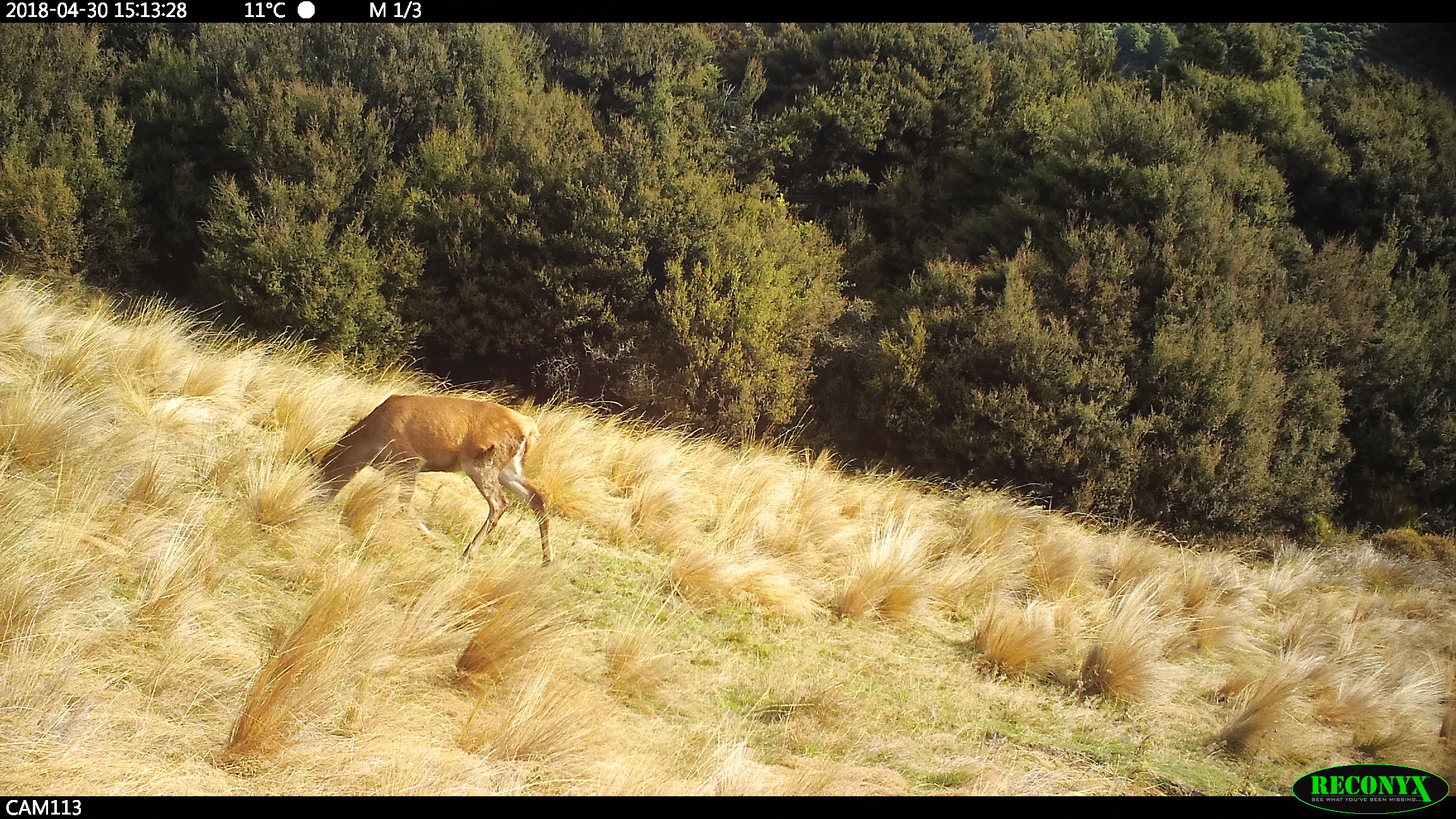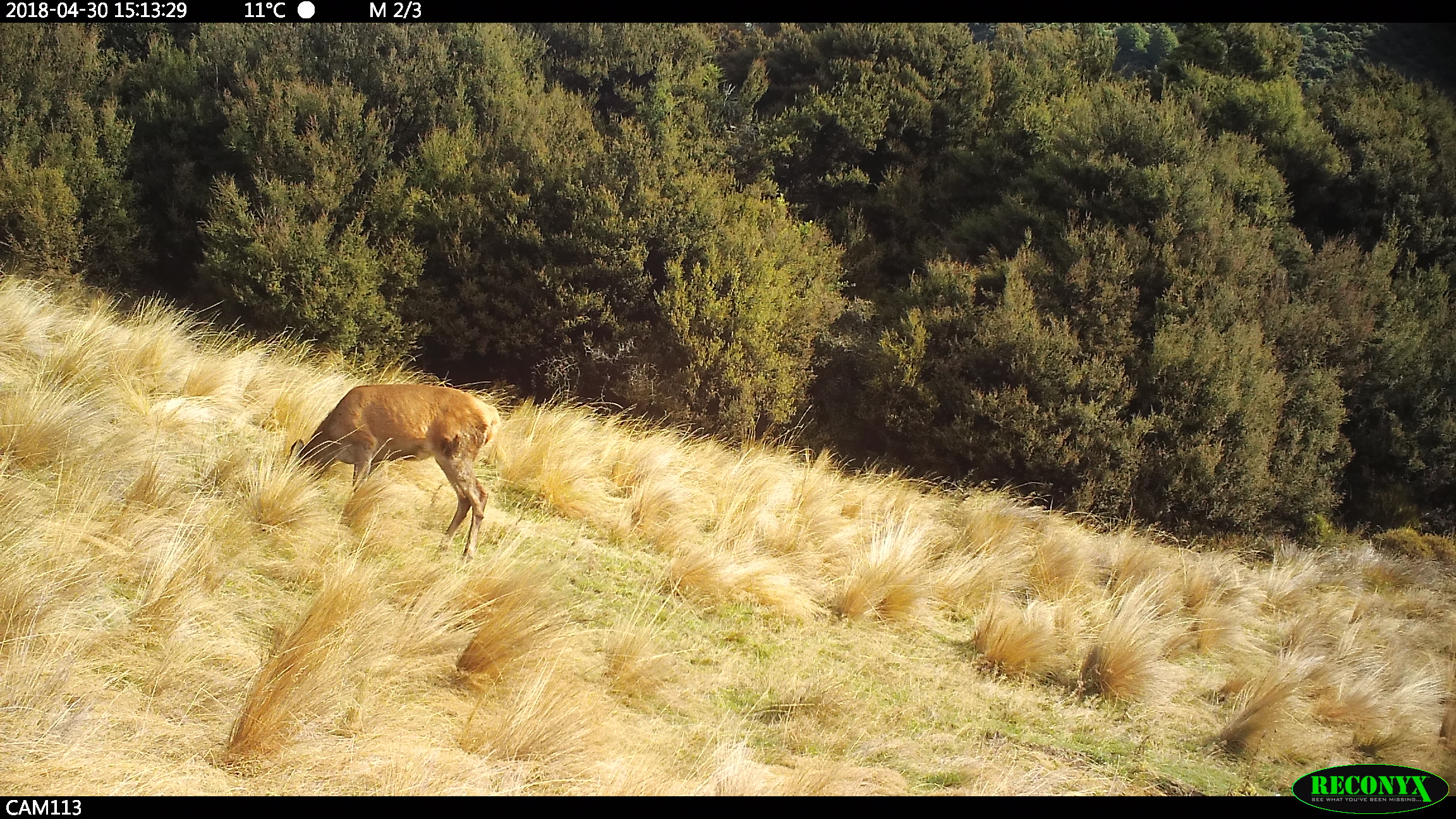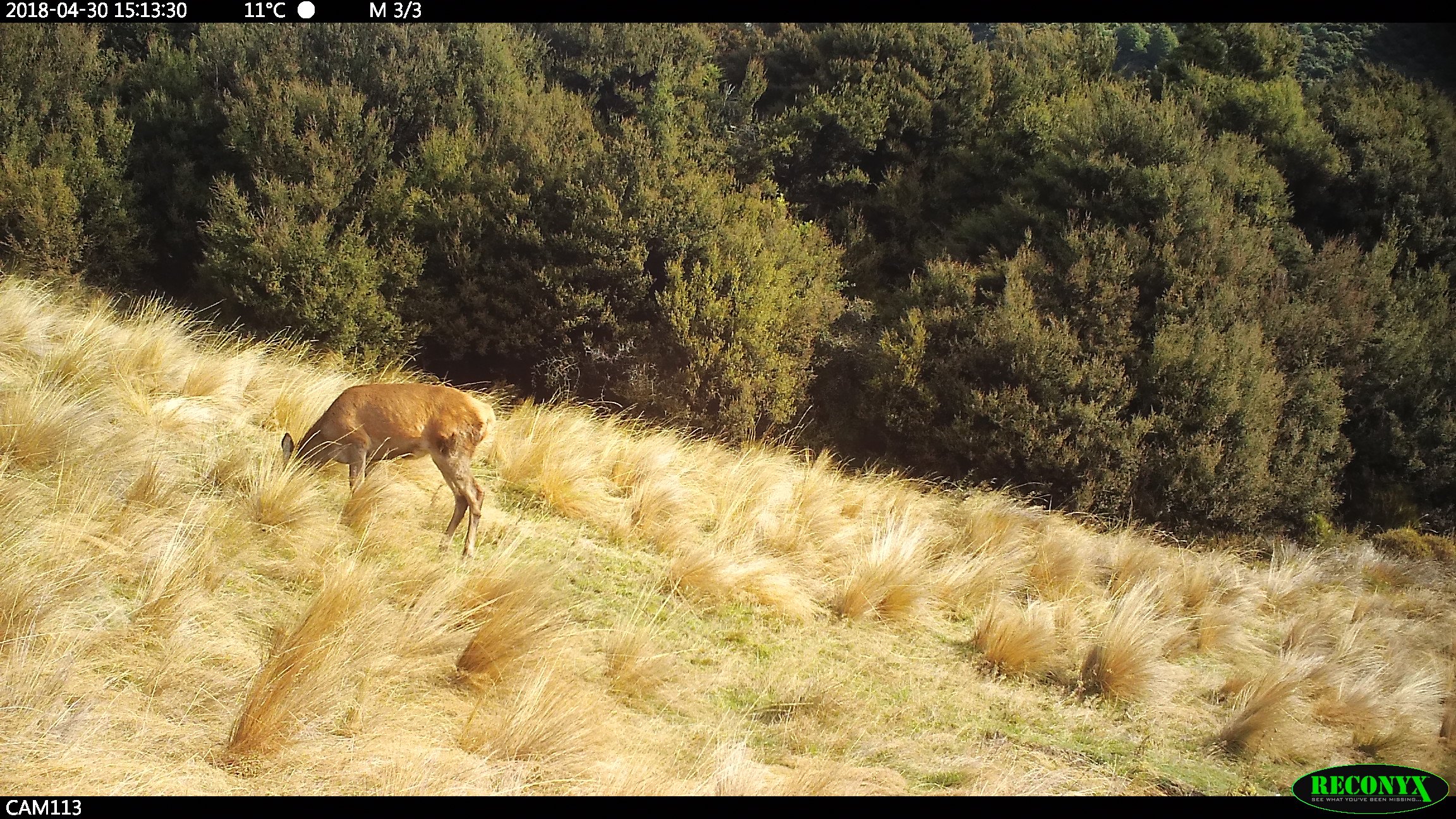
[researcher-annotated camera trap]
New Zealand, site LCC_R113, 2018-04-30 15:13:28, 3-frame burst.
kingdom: Animalia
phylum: Chordata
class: Mammalia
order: Artiodactyla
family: Cervidae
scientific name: Cervidae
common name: deer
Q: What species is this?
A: Deer (Cervidae).